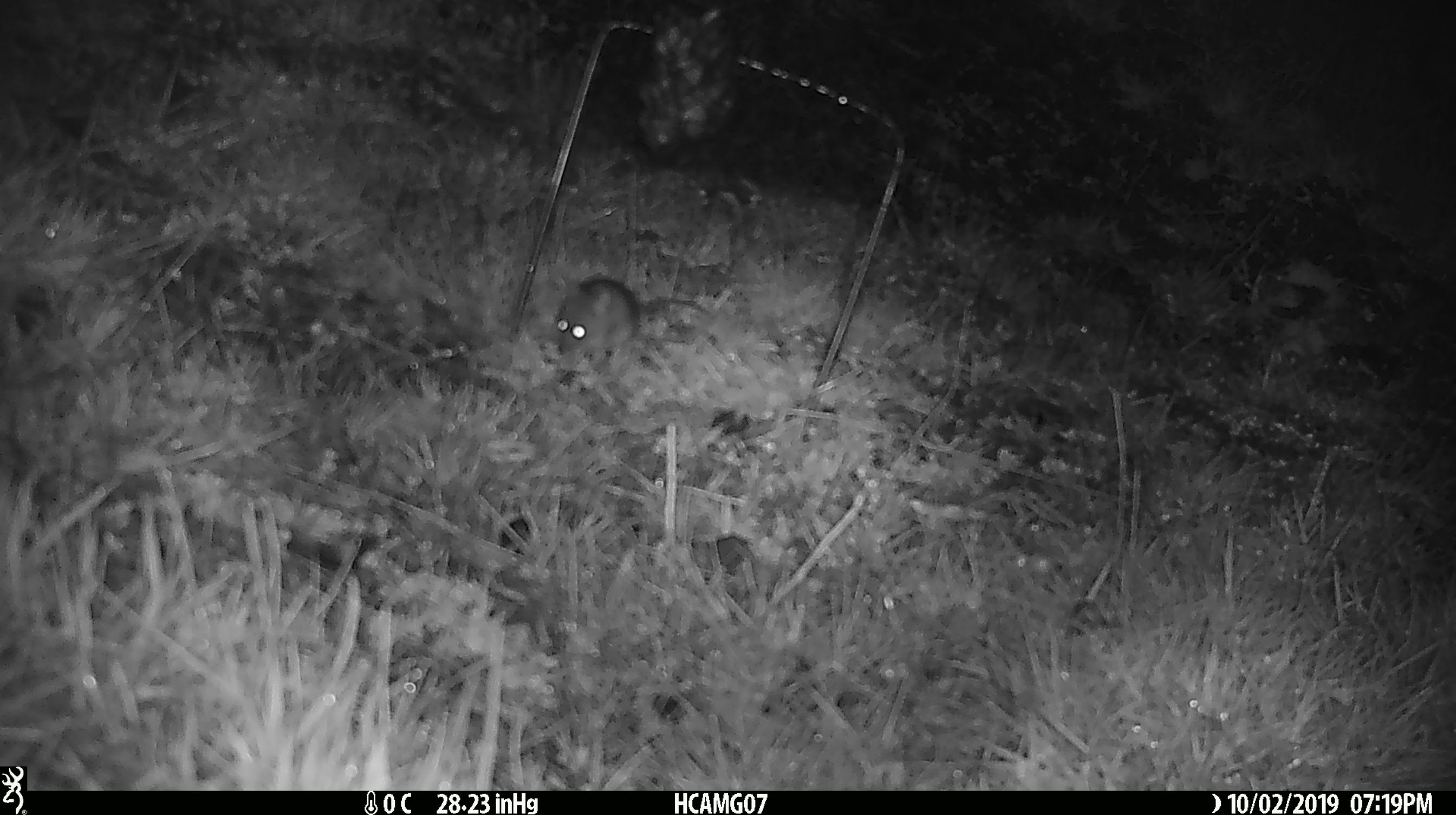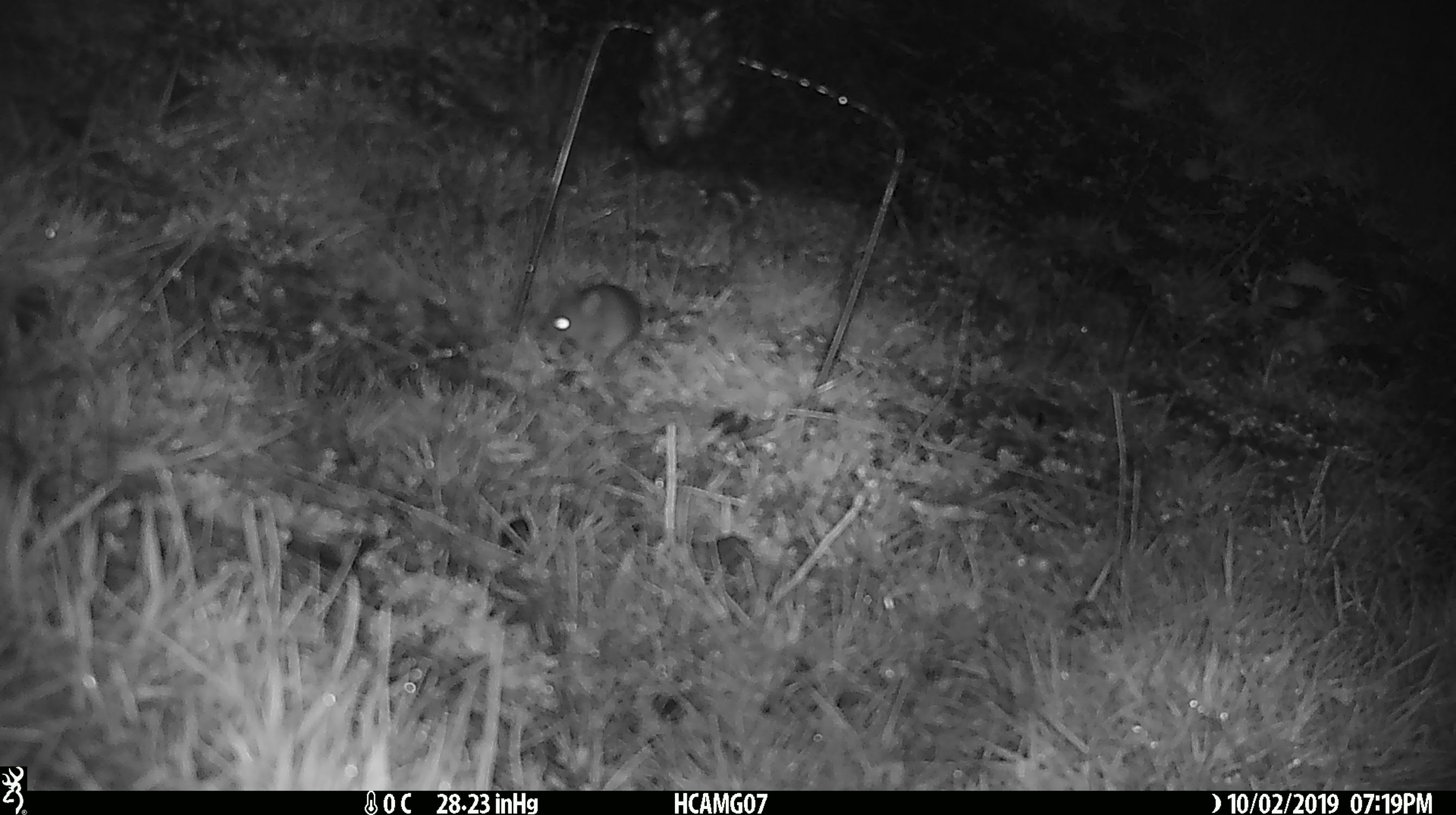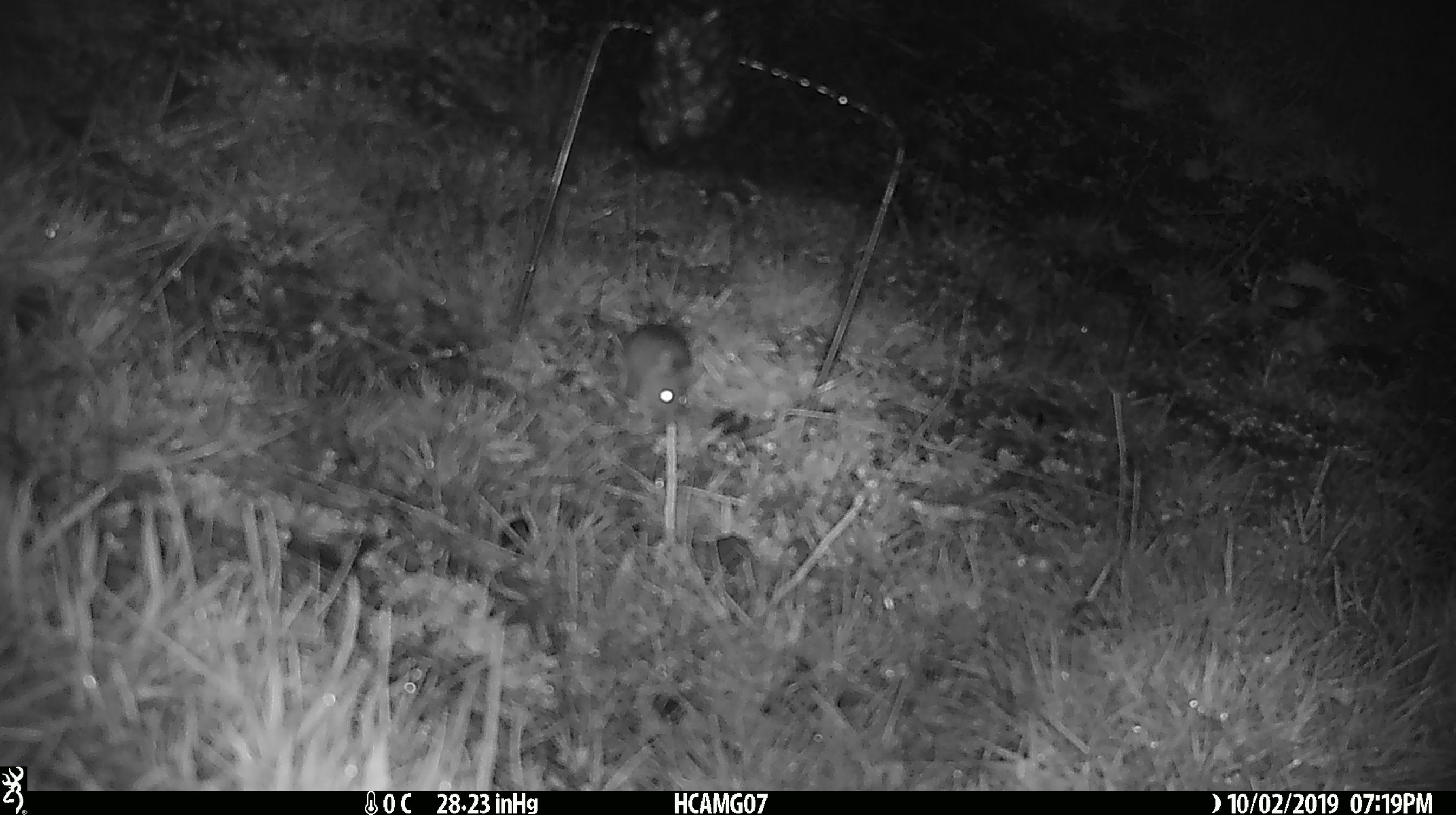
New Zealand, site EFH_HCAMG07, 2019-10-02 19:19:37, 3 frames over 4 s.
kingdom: Animalia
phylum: Chordata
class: Mammalia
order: Rodentia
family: Muridae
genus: Mus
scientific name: Mus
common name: mouse